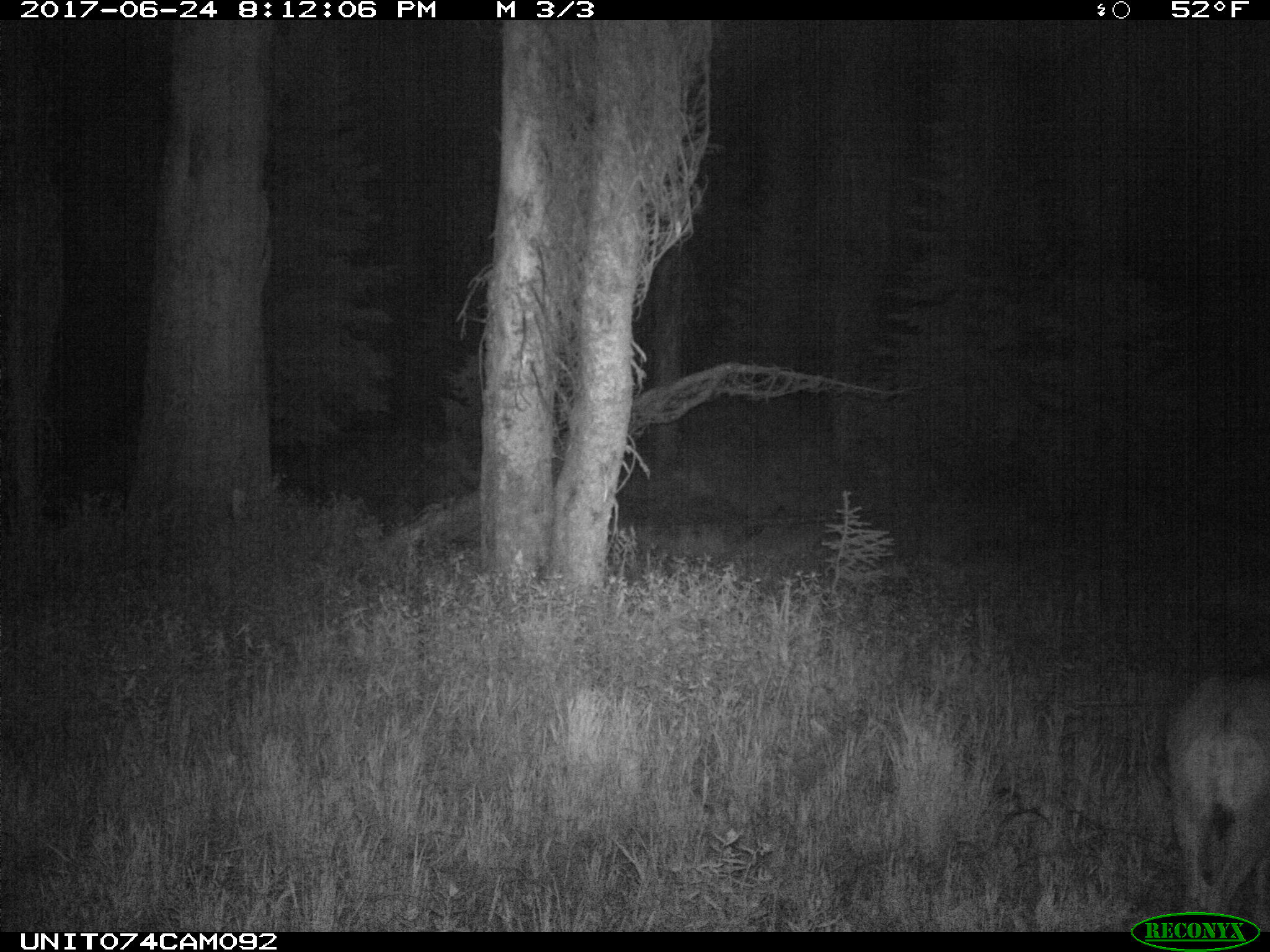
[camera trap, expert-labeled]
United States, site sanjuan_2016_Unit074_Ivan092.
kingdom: Animalia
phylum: Chordata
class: Mammalia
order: Artiodactyla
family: Cervidae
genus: Odocoileus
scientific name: Odocoileus hemionus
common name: mule deer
Odocoileus hemionus (mule deer).